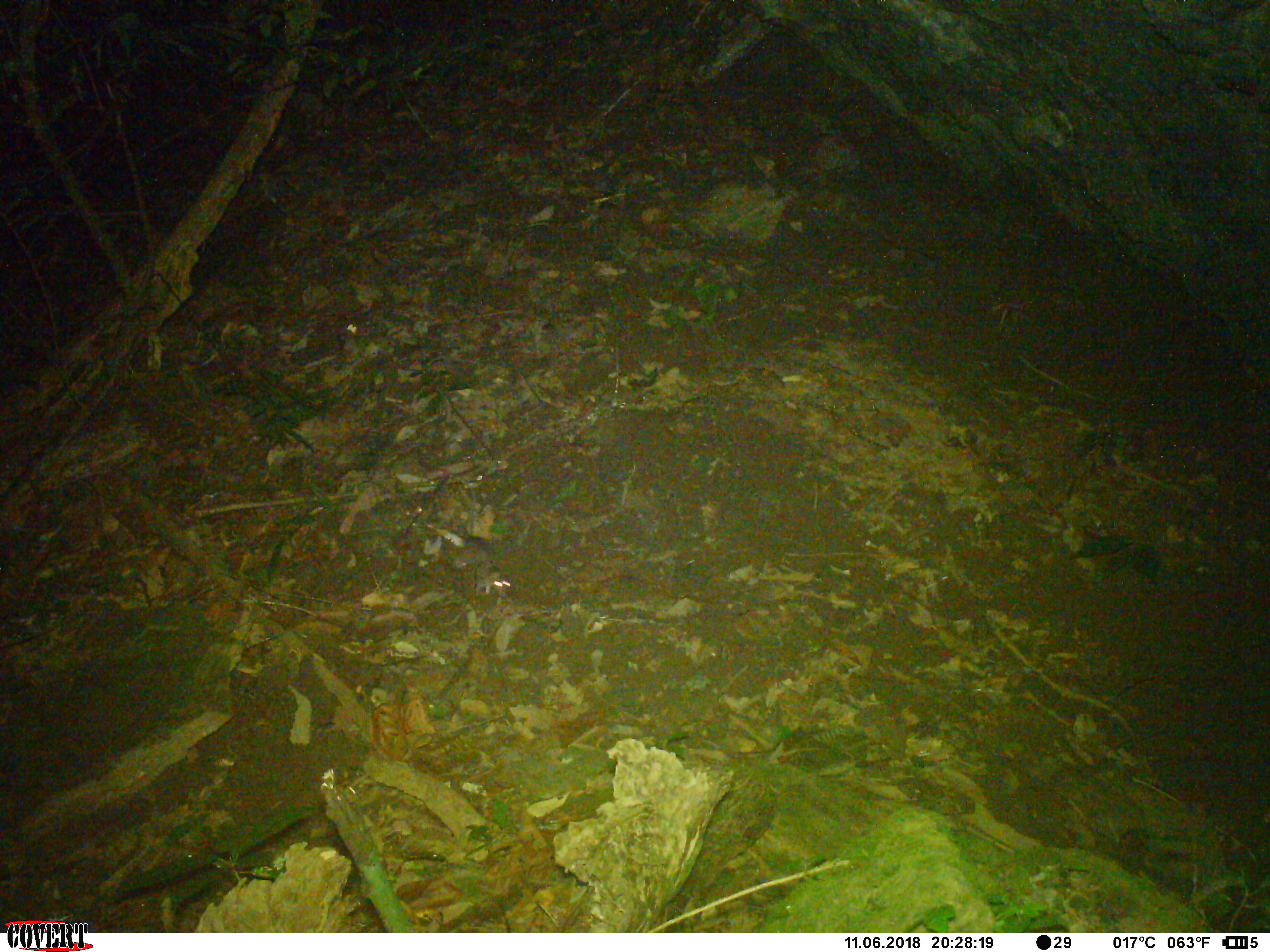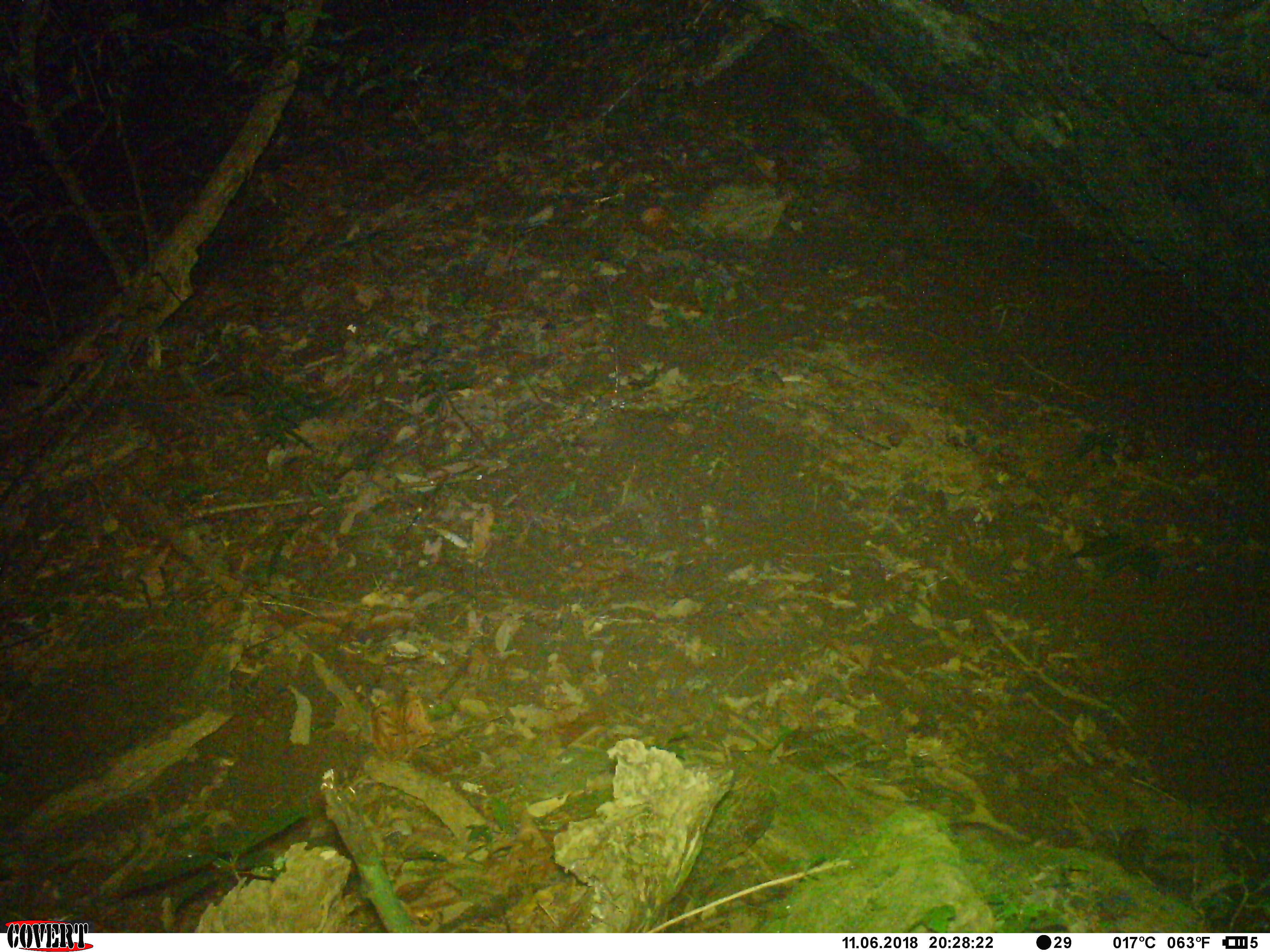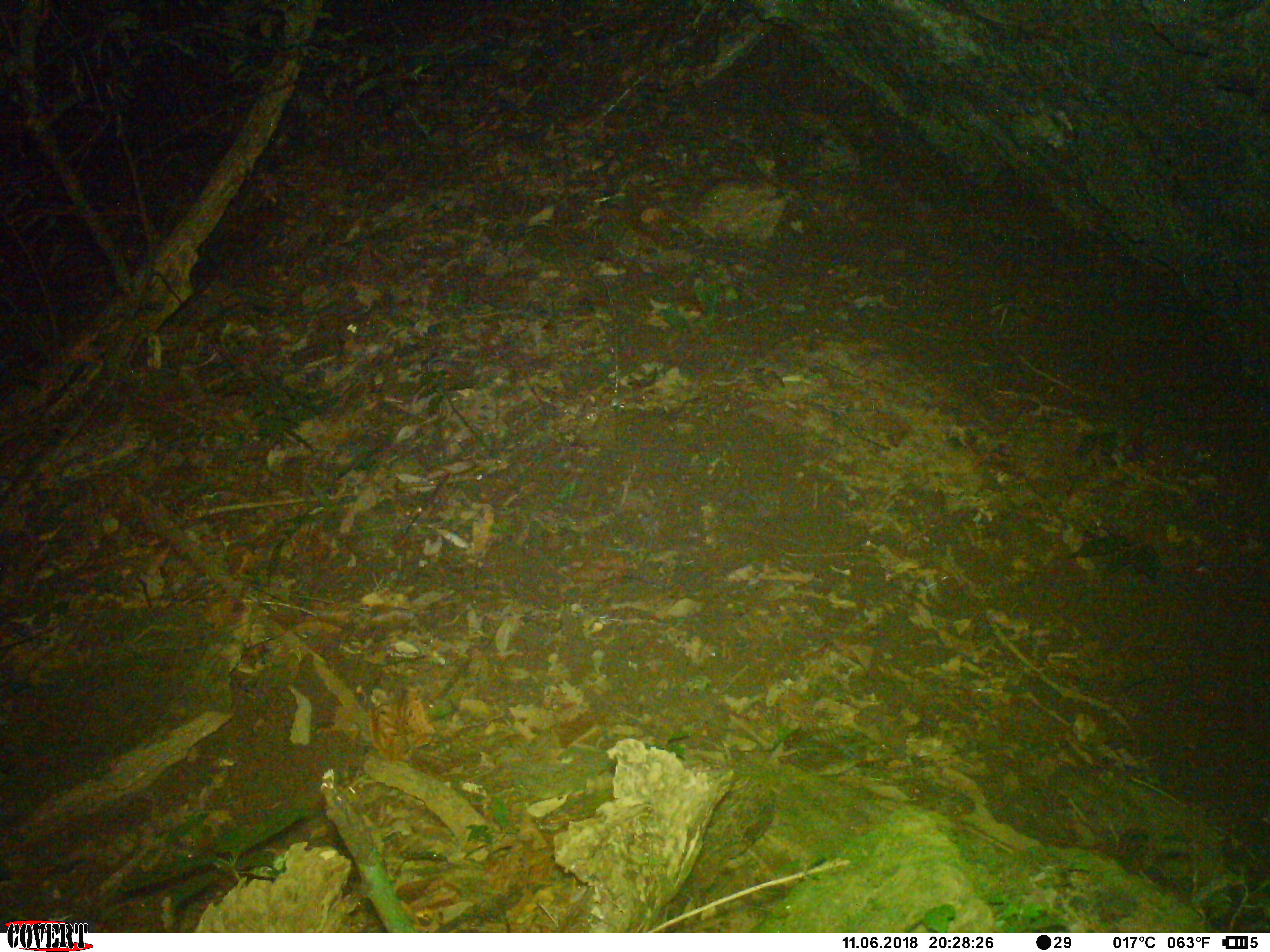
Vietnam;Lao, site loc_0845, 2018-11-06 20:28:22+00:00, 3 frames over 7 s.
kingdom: Animalia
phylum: Chordata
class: Mammalia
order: Rodentia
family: Muridae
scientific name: Muridae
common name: old-world mice and rats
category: unidentified murid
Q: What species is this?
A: Unidentified murid (old-world mice and rats) (Muridae).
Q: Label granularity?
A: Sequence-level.